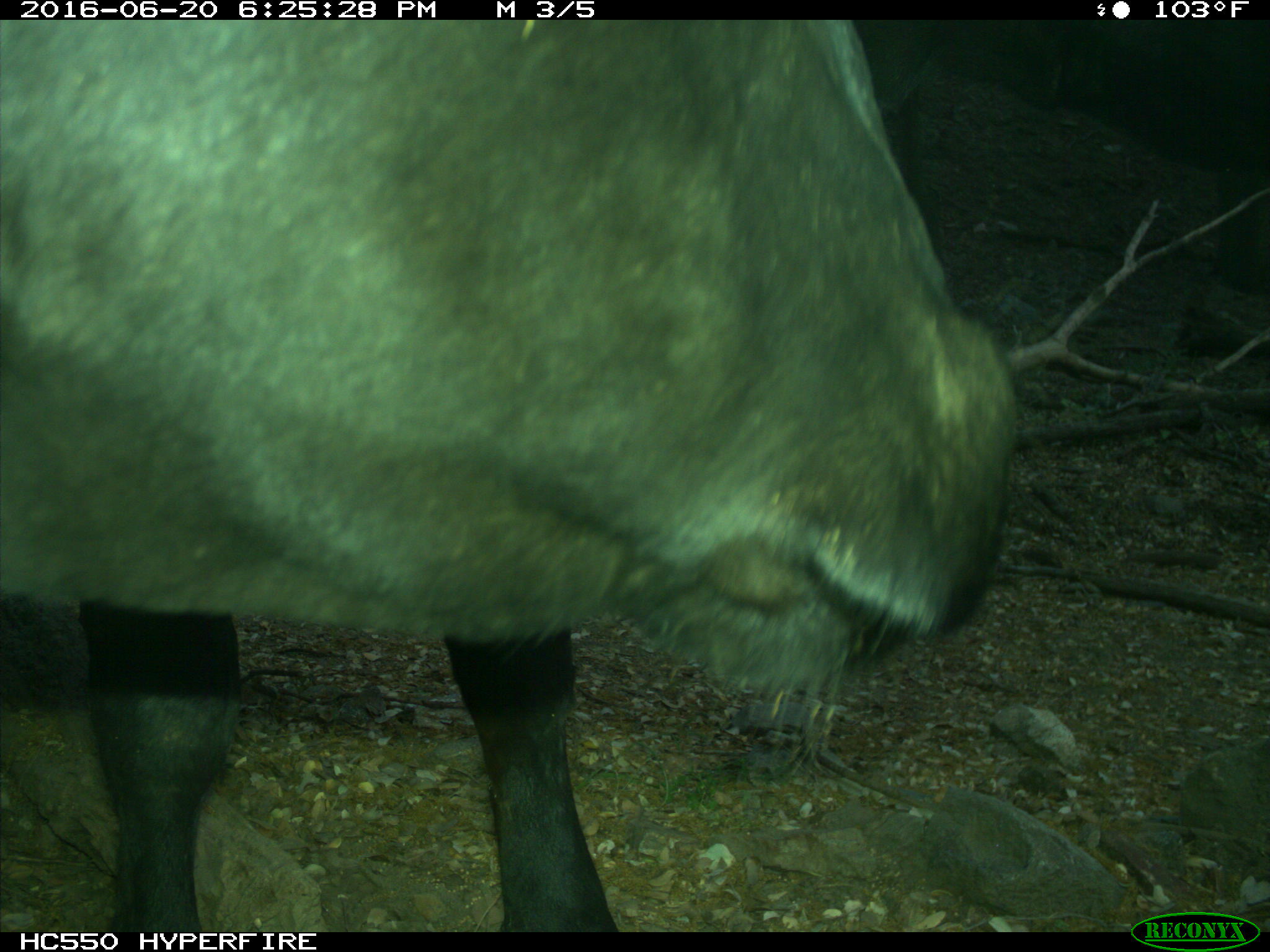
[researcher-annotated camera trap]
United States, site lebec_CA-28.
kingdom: Animalia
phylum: Chordata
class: Mammalia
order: Artiodactyla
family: Bovidae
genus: Bos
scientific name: Bos taurus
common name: domestic cow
Bos taurus (domestic cow).